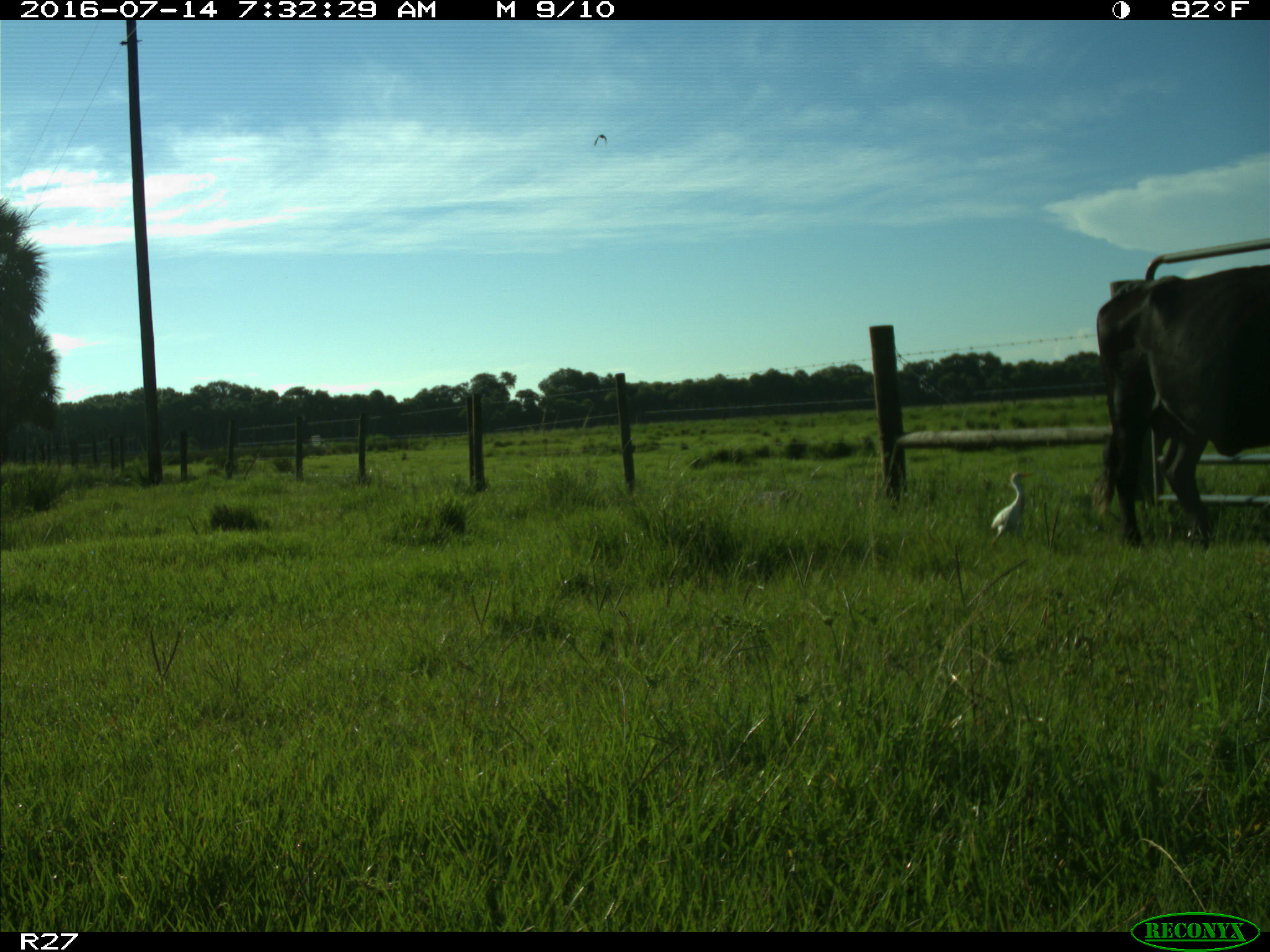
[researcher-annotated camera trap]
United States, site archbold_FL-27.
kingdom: Animalia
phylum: Chordata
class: Mammalia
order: Artiodactyla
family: Bovidae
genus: Bos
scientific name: Bos taurus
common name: domestic cow